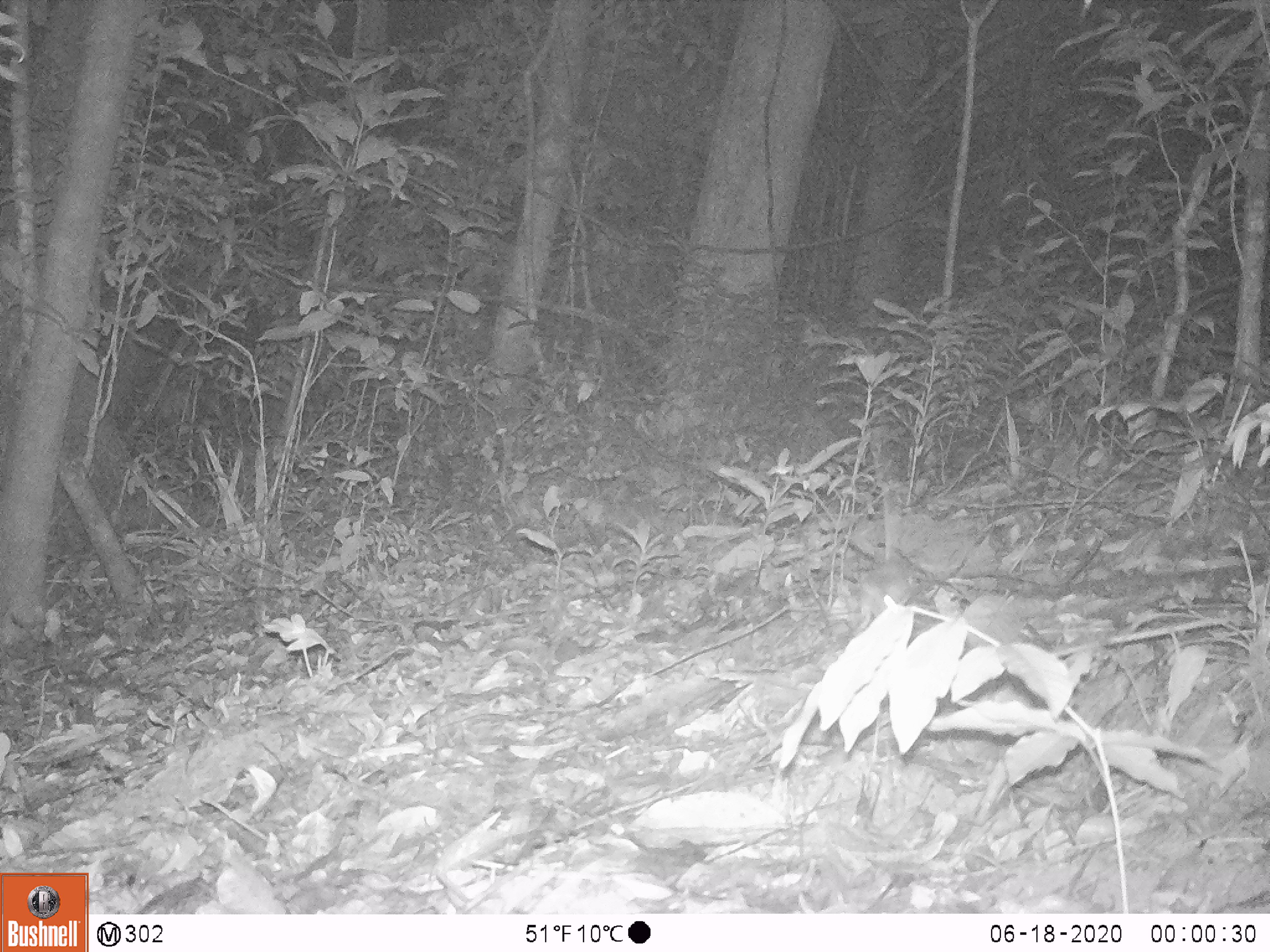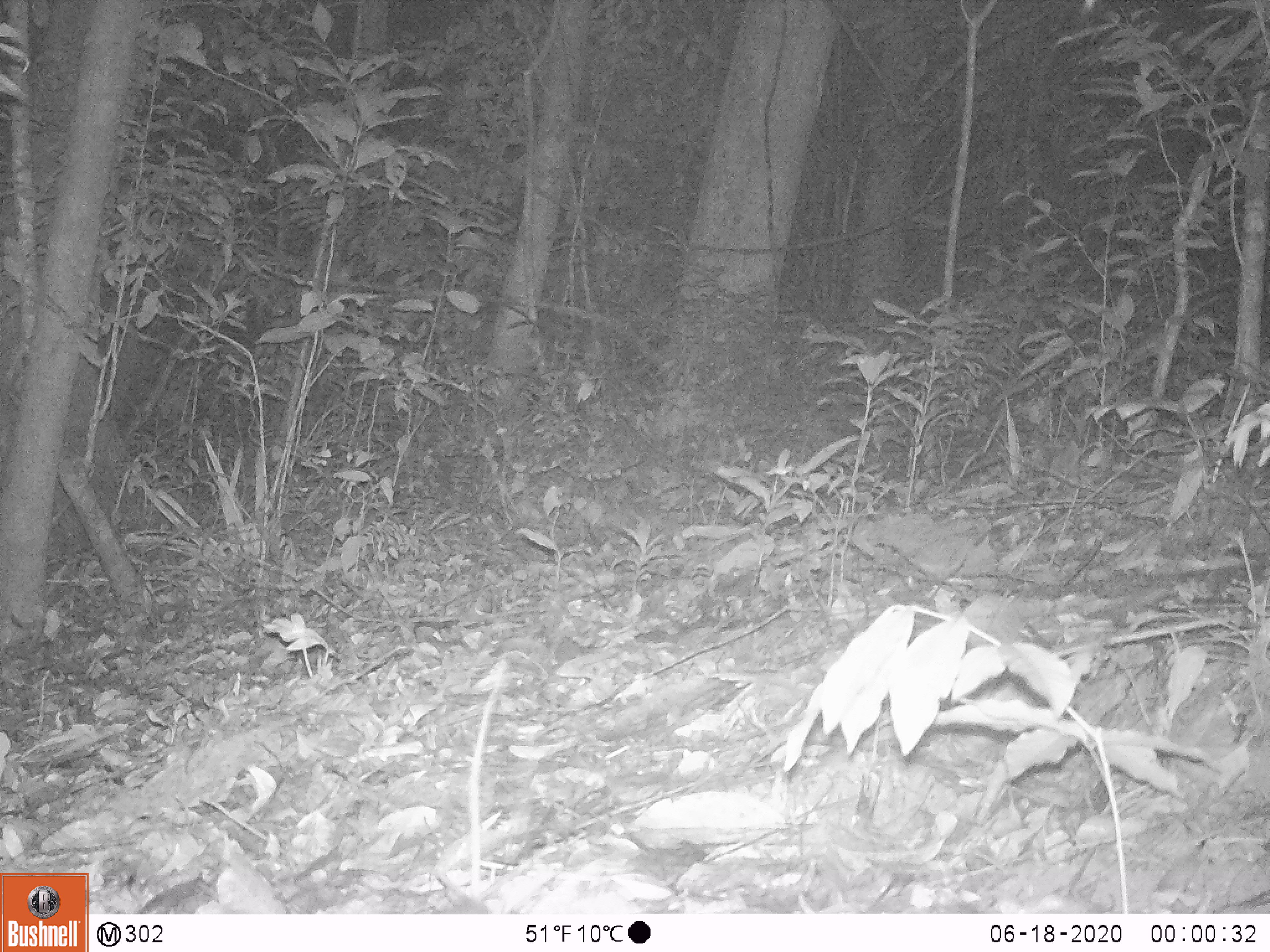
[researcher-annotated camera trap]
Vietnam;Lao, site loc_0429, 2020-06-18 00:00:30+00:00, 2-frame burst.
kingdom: Animalia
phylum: Chordata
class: Mammalia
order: Rodentia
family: Muridae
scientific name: Muridae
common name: old-world mice and rats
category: unidentified murid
Unidentified murid (old-world mice and rats) (Muridae). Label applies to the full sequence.